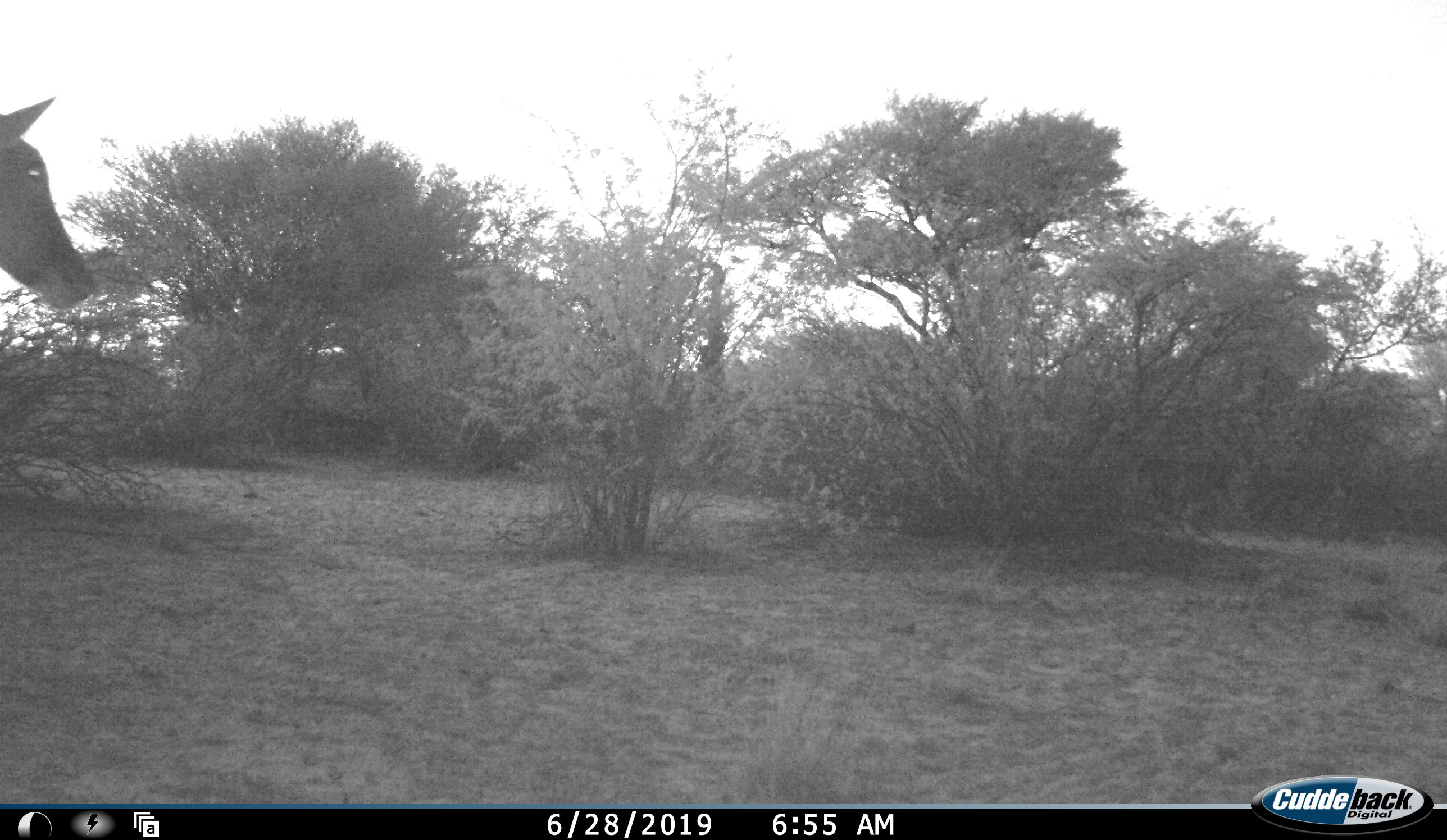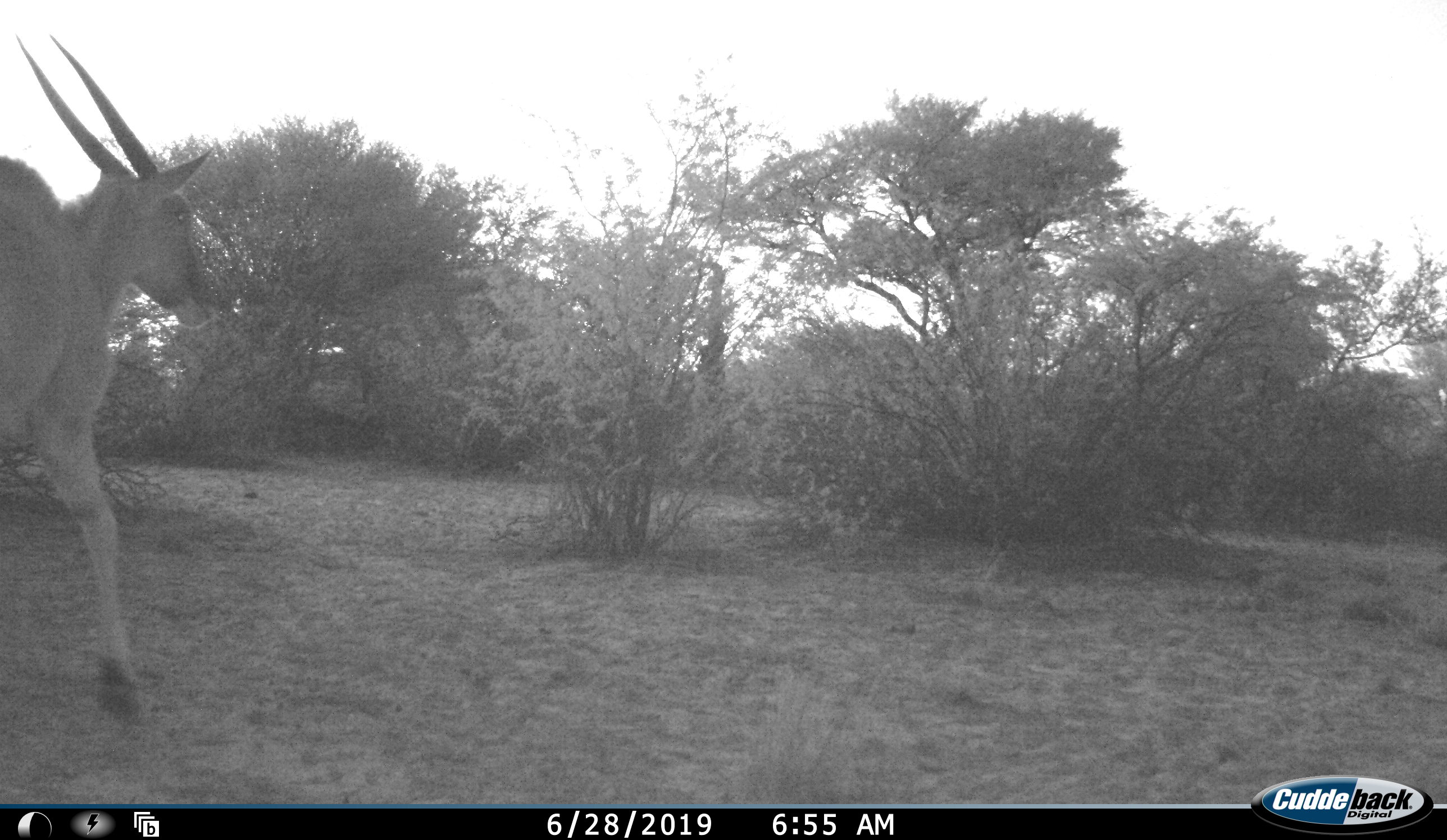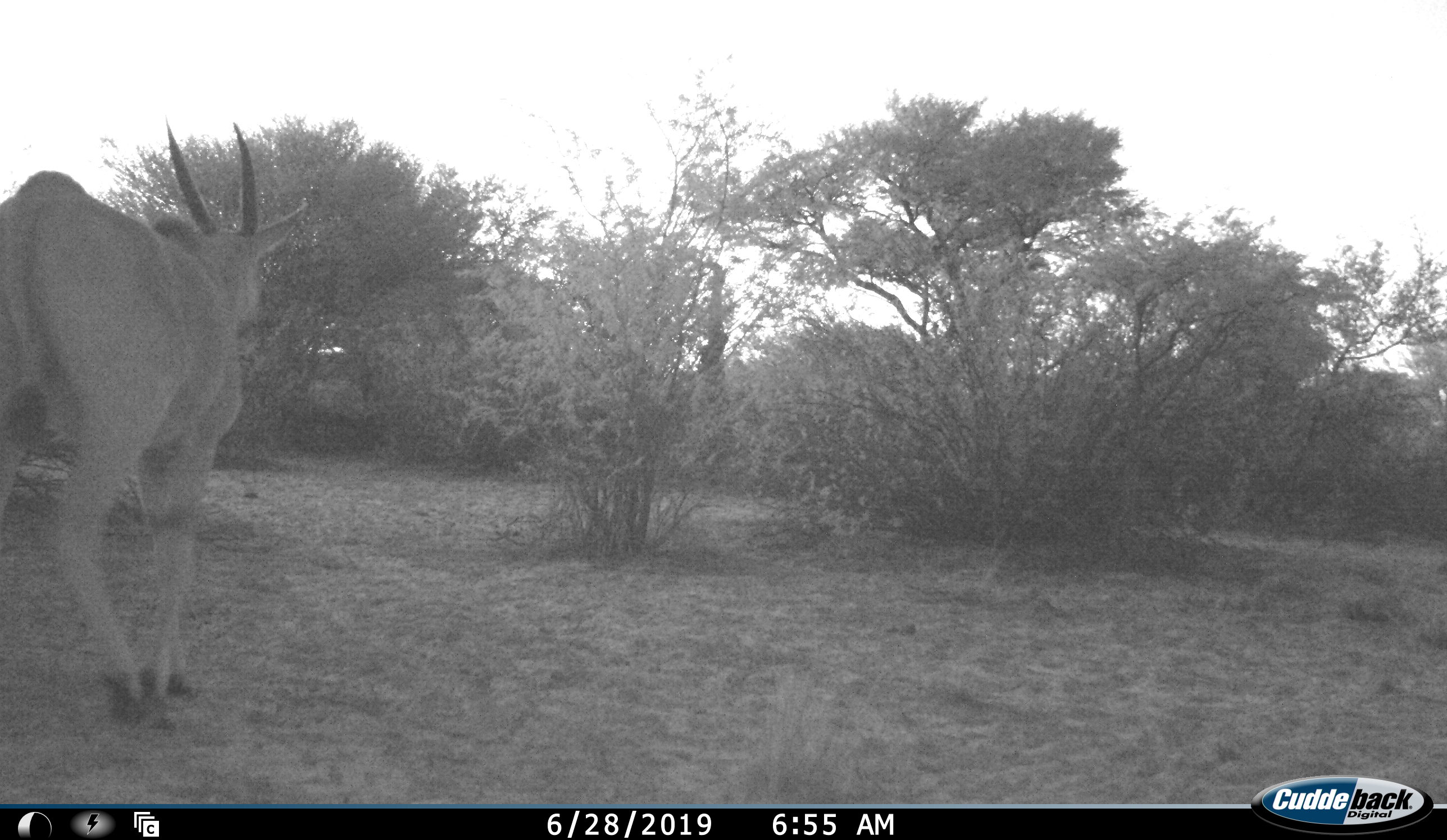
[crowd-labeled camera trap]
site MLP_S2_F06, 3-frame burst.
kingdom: Animalia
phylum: Chordata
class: Mammalia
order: Artiodactyla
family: Bovidae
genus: Tragelaphus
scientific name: Tragelaphus oryx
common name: eland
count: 1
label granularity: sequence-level